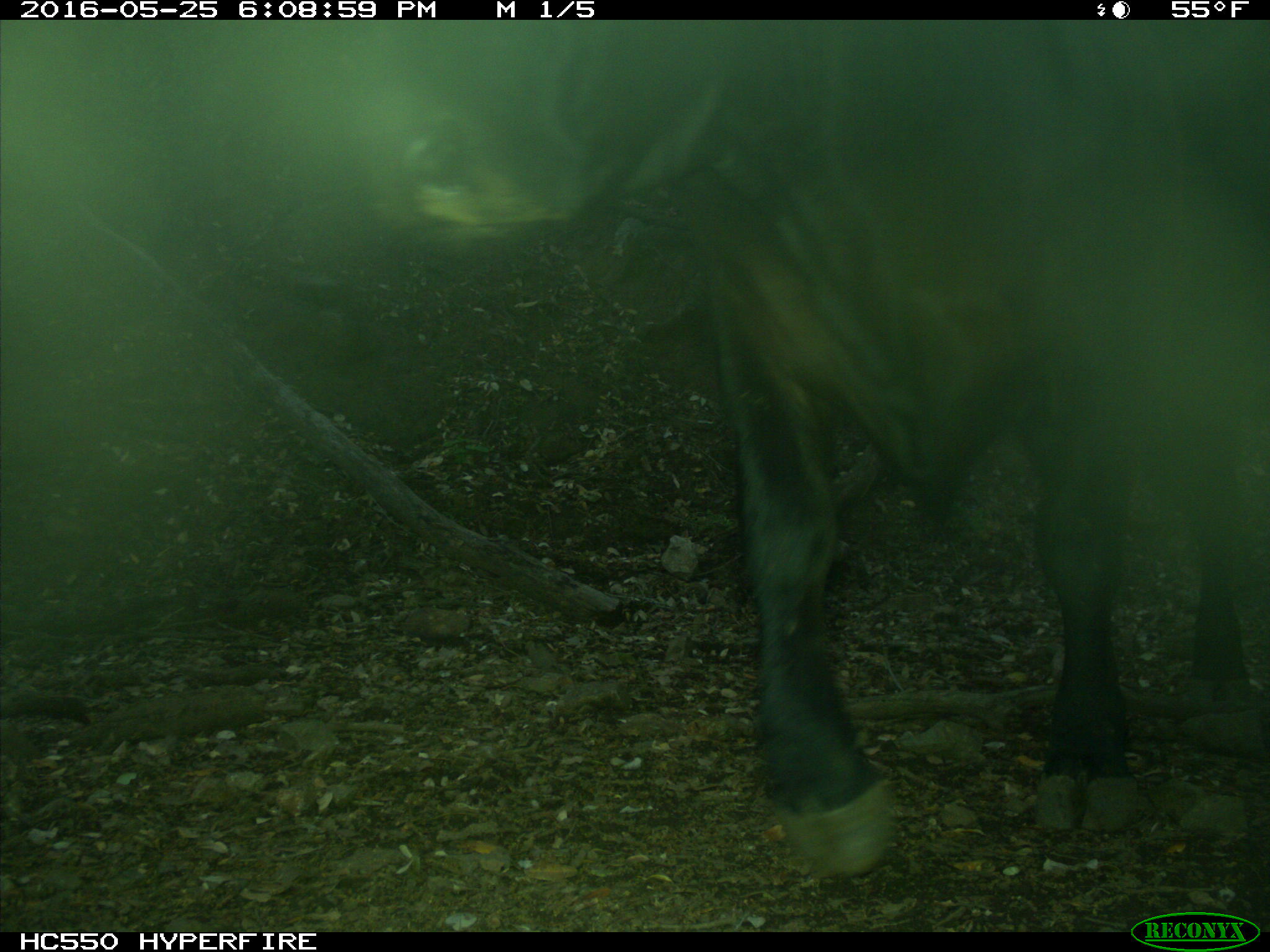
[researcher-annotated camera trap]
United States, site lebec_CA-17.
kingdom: Animalia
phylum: Chordata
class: Mammalia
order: Artiodactyla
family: Bovidae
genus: Bos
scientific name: Bos taurus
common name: domestic cow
Bos taurus (domestic cow).